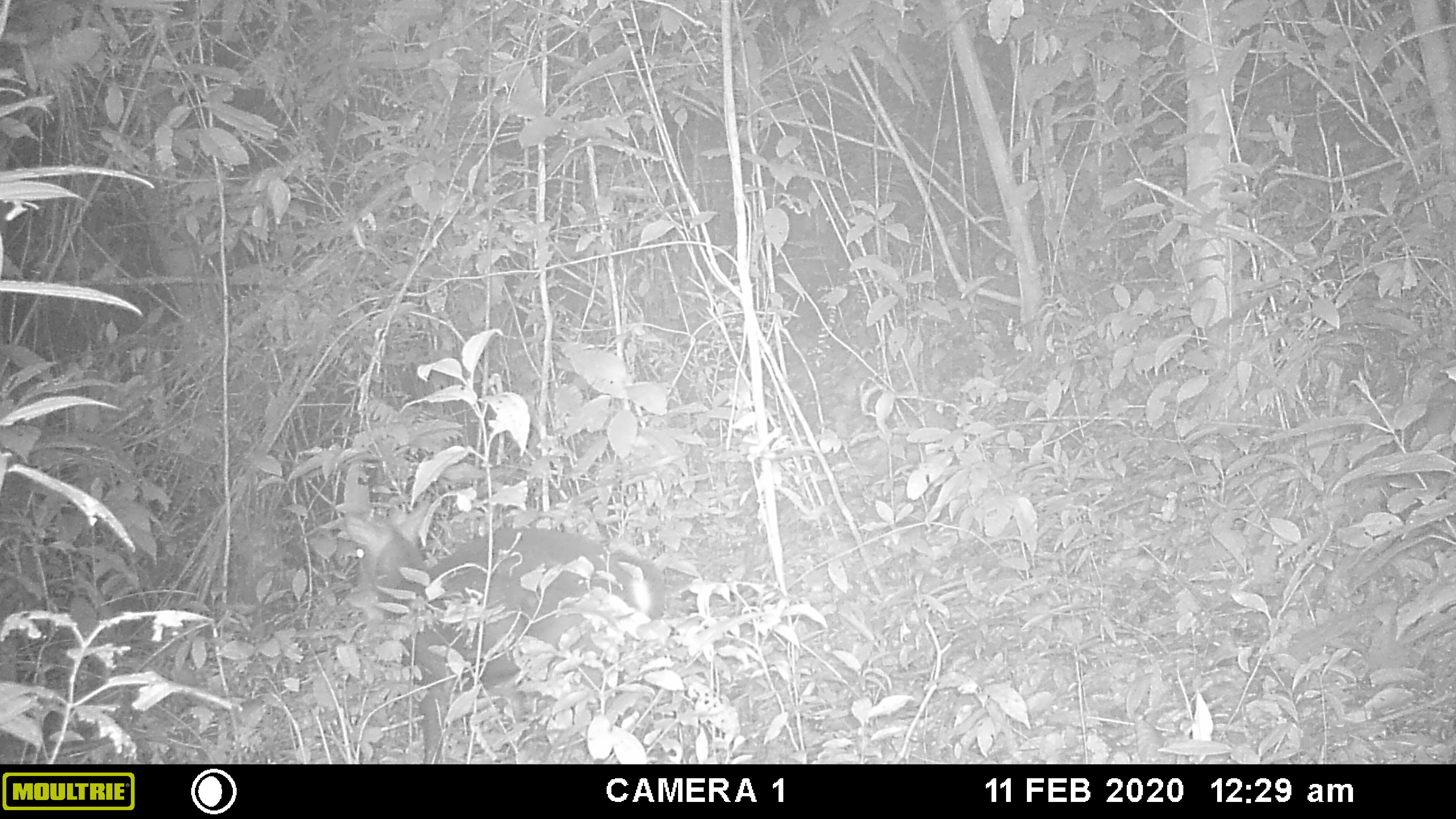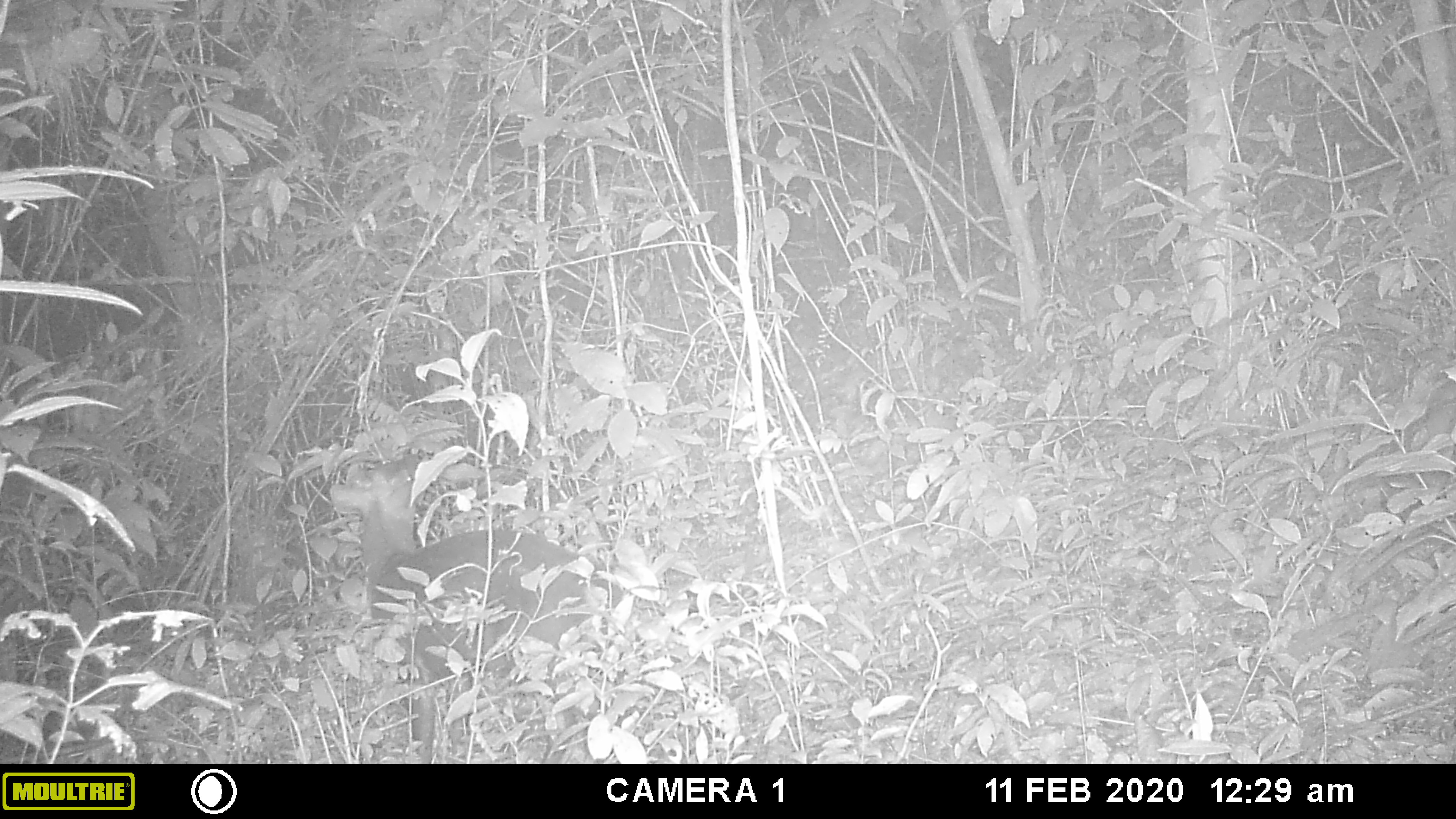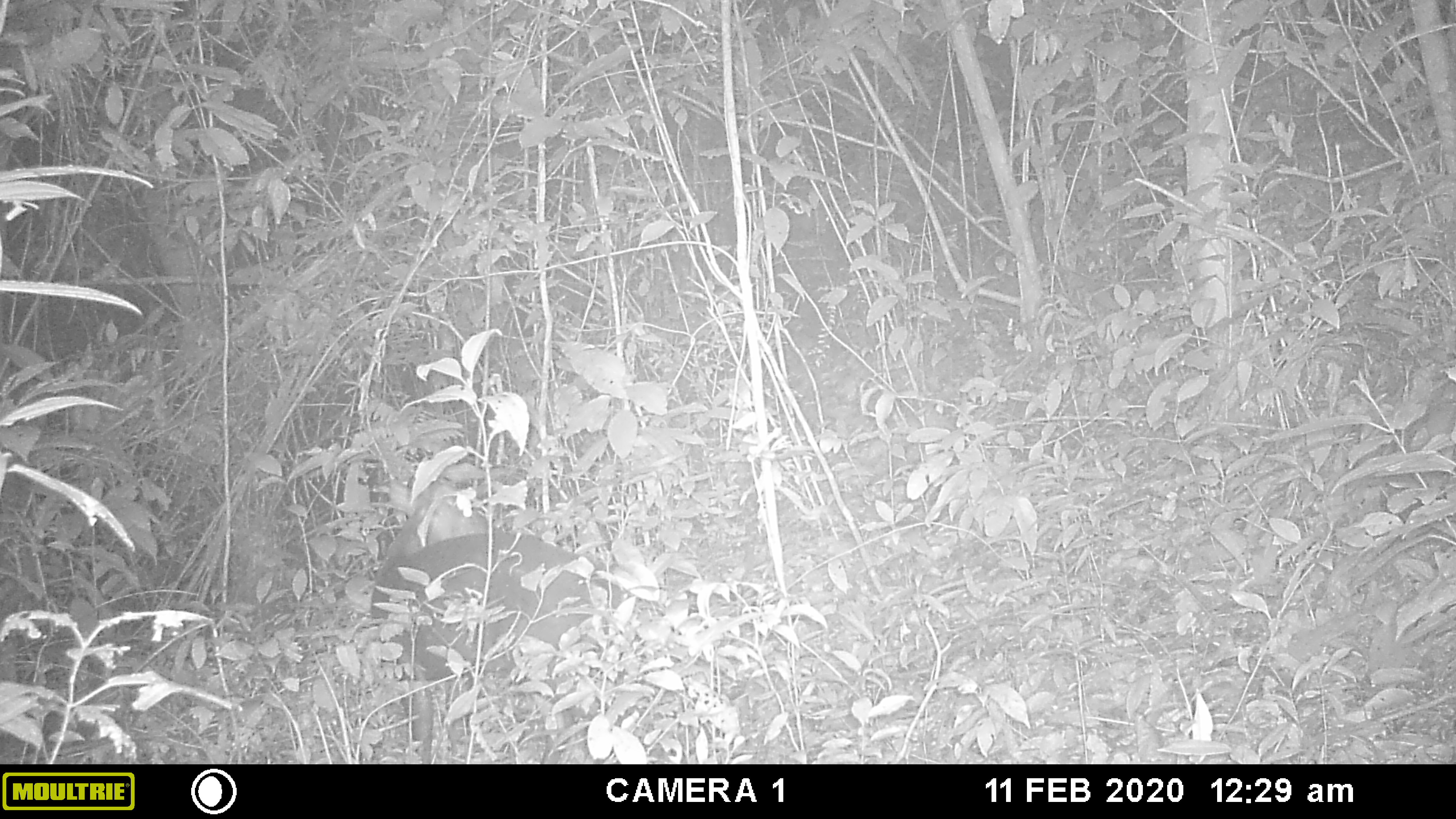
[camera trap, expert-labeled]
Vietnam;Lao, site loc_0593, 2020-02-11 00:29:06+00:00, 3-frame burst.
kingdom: Animalia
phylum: Chordata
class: Mammalia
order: Artiodactyla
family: Cervidae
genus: Muntiacus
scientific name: Muntiacus rooseveltorum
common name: roosevelt's muntjac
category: roosevelts muntjac group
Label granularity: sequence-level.